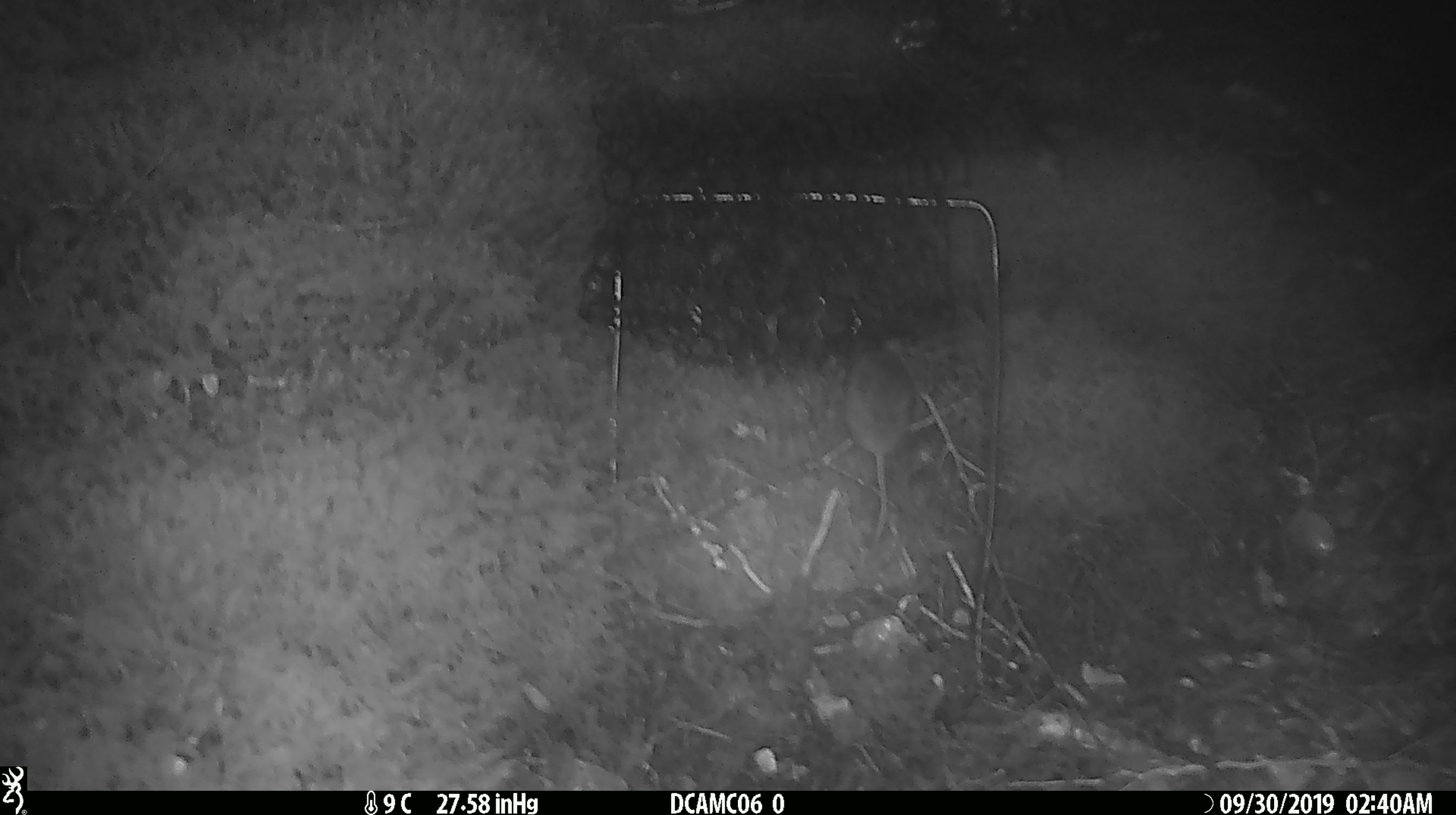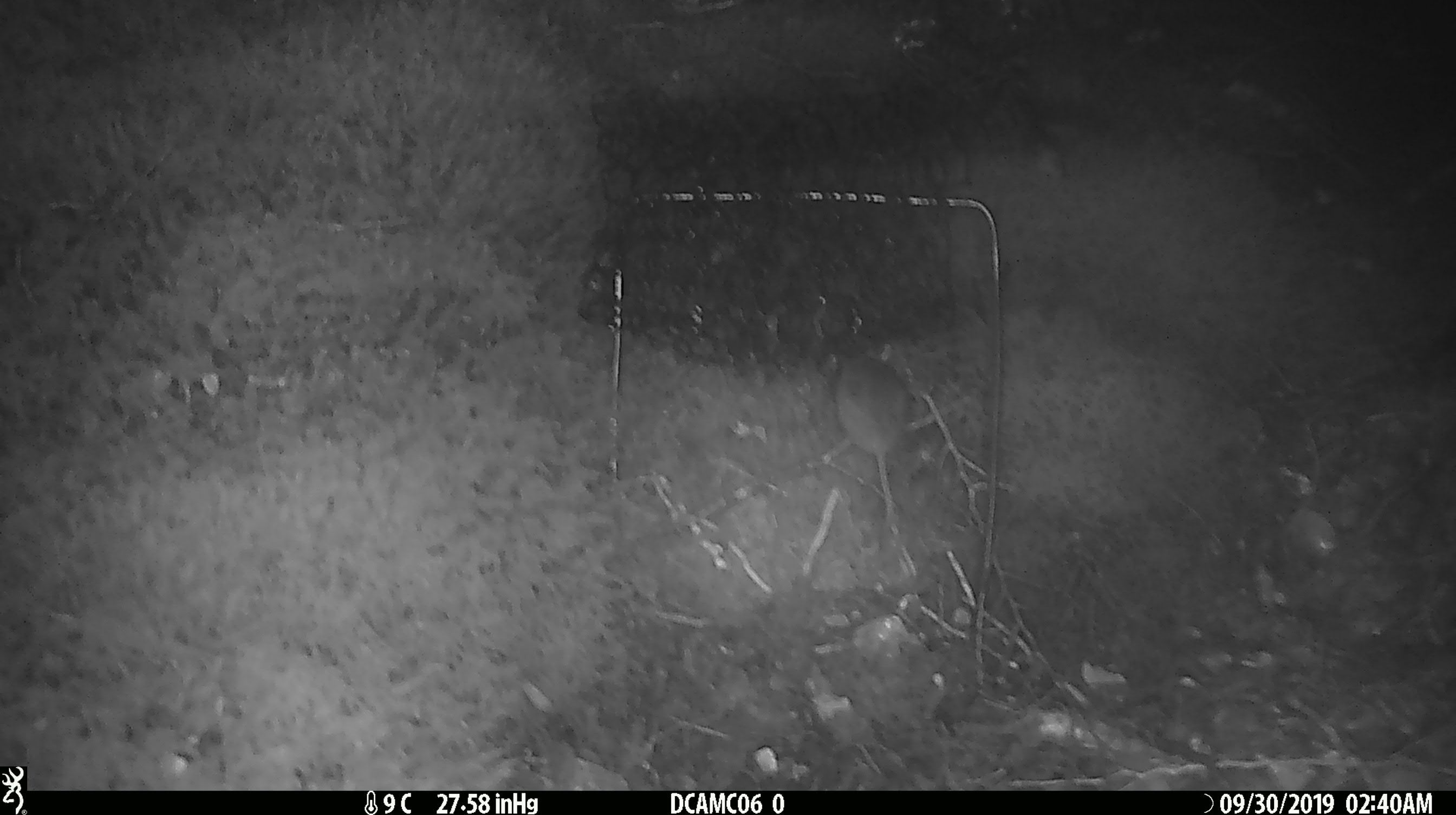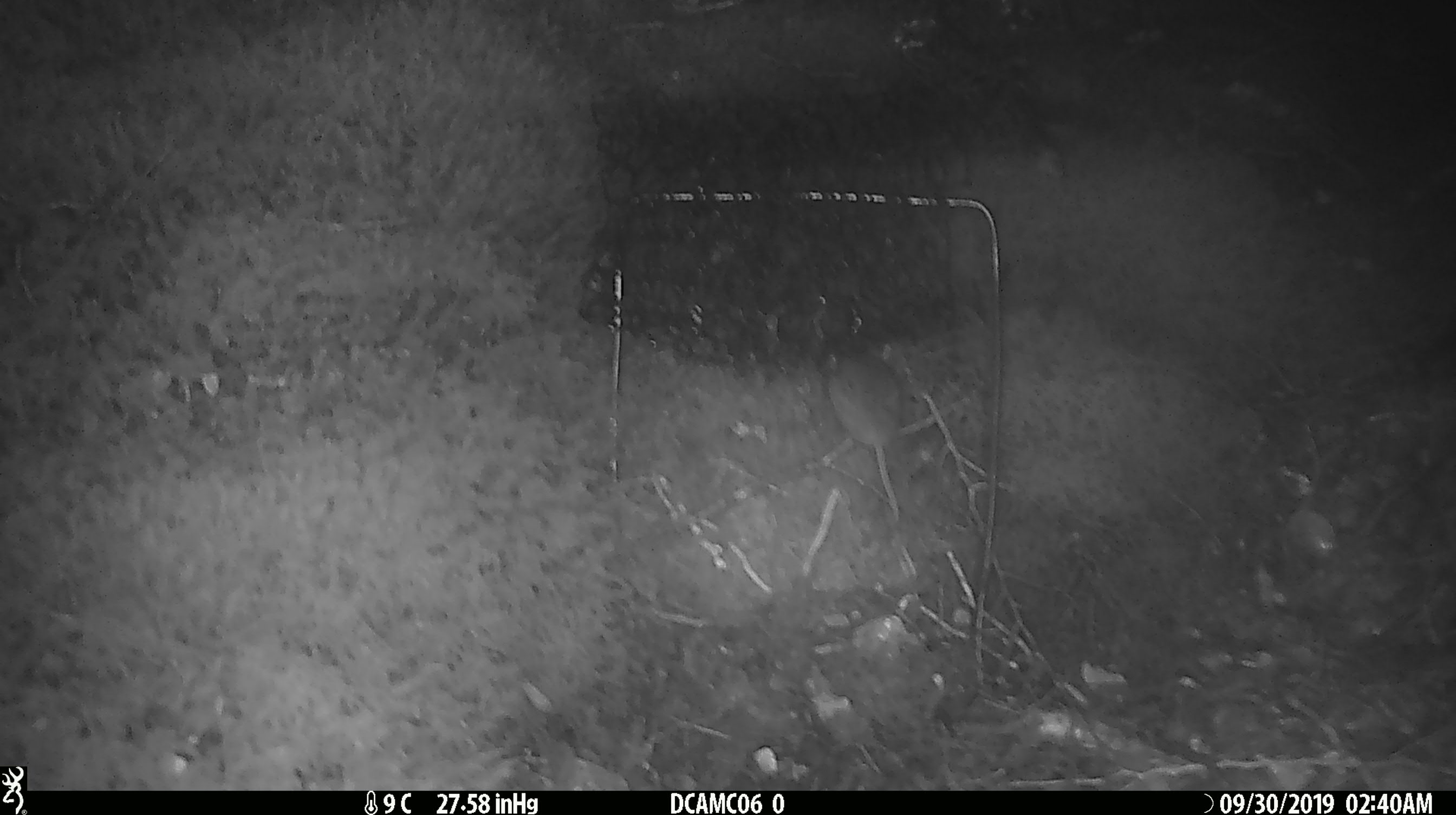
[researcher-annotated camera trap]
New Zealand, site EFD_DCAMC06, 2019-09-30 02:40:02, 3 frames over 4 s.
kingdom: Animalia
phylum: Chordata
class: Mammalia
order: Rodentia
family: Muridae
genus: Mus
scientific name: Mus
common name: mouse